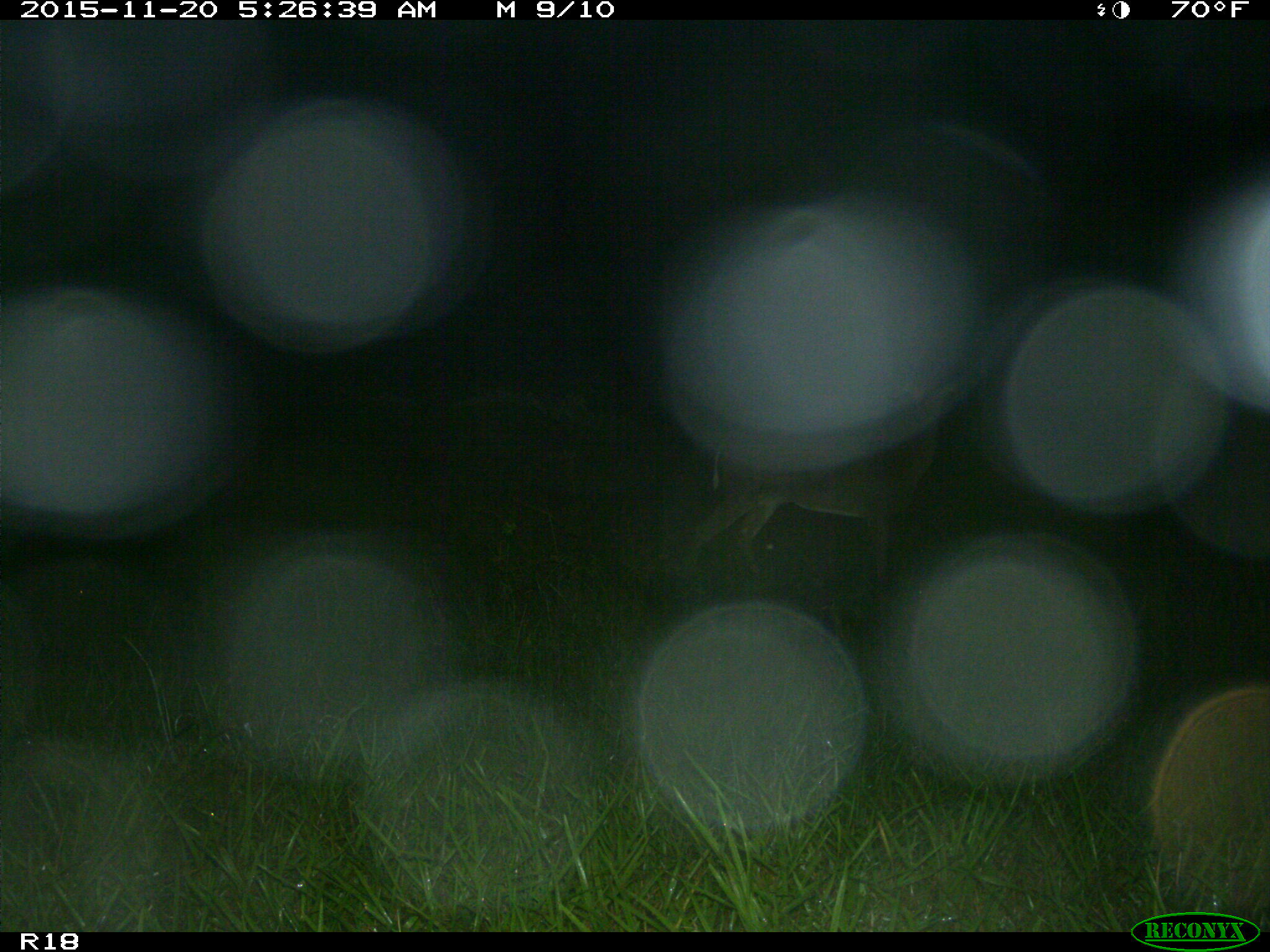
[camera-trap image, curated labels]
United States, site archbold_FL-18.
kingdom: Animalia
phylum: Chordata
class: Mammalia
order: Artiodactyla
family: Cervidae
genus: Odocoileus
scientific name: Odocoileus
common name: deer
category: unidentified deer